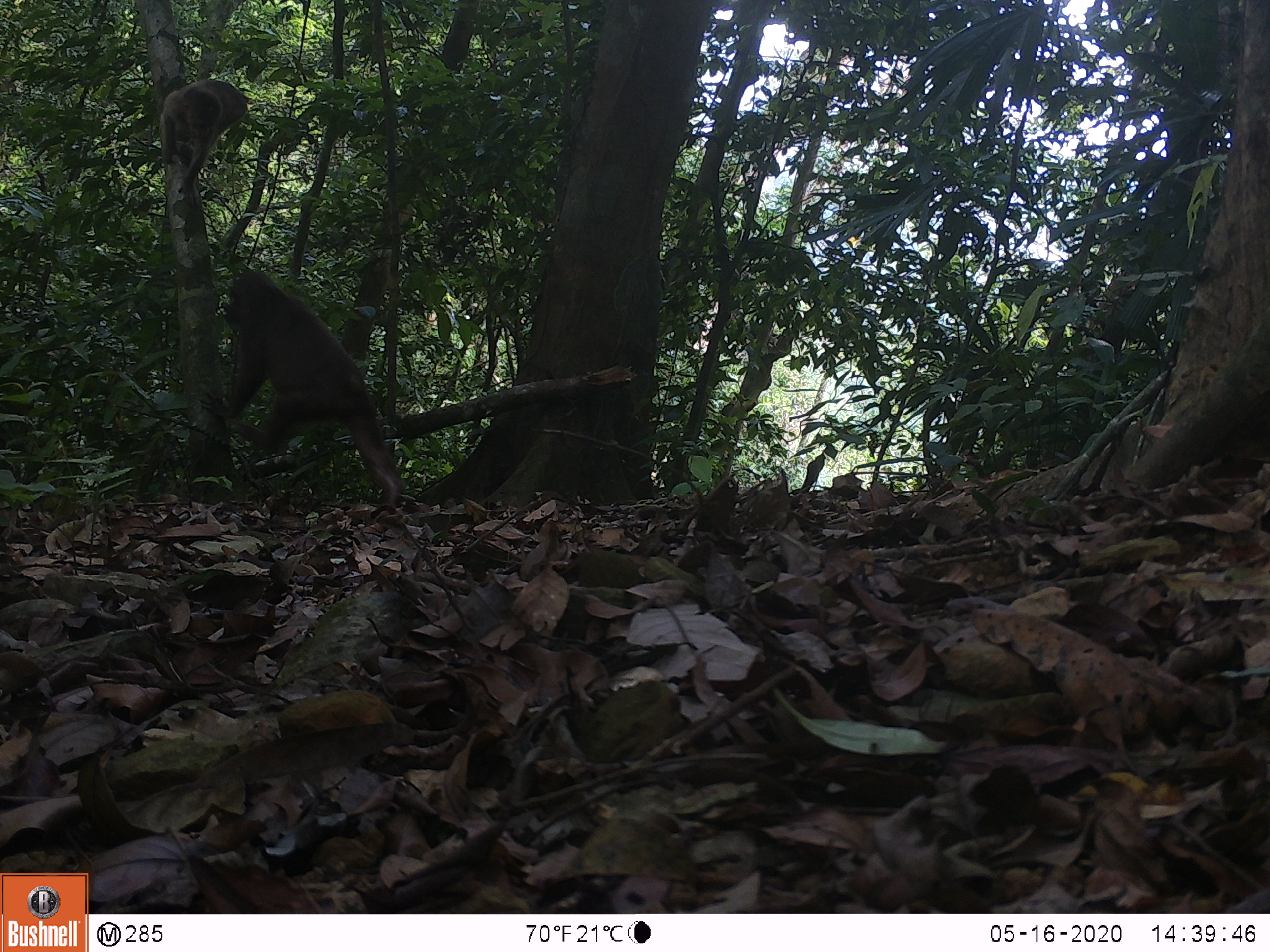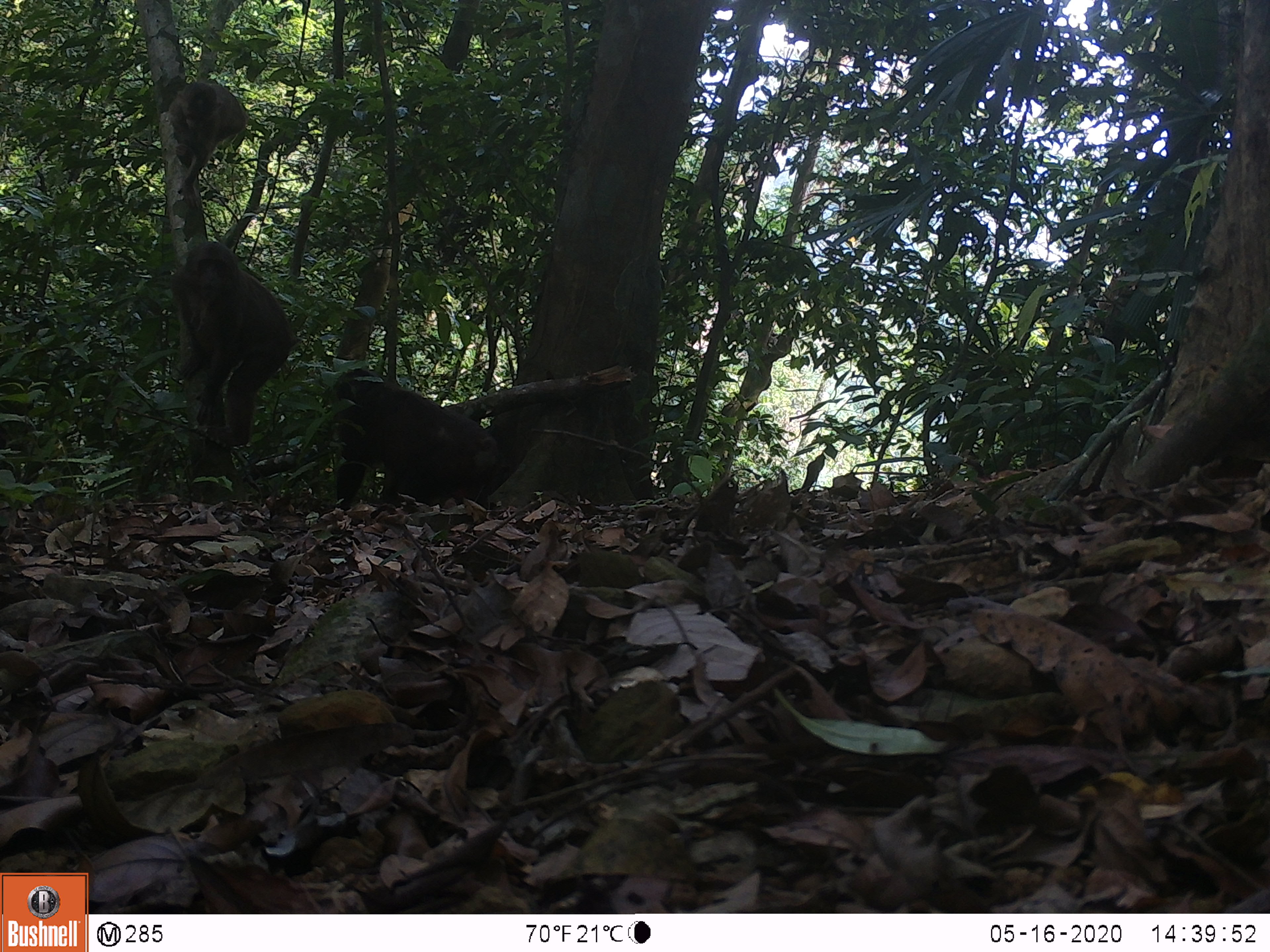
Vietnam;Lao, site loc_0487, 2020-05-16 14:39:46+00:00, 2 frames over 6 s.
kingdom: Animalia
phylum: Chordata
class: Mammalia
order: Primates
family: Cercopithecidae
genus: Macaca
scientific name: Macaca arctoides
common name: stump-tailed macaque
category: stump tailed macaque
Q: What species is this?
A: Stump tailed macaque (stump-tailed macaque) (Macaca arctoides).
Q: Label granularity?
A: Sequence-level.